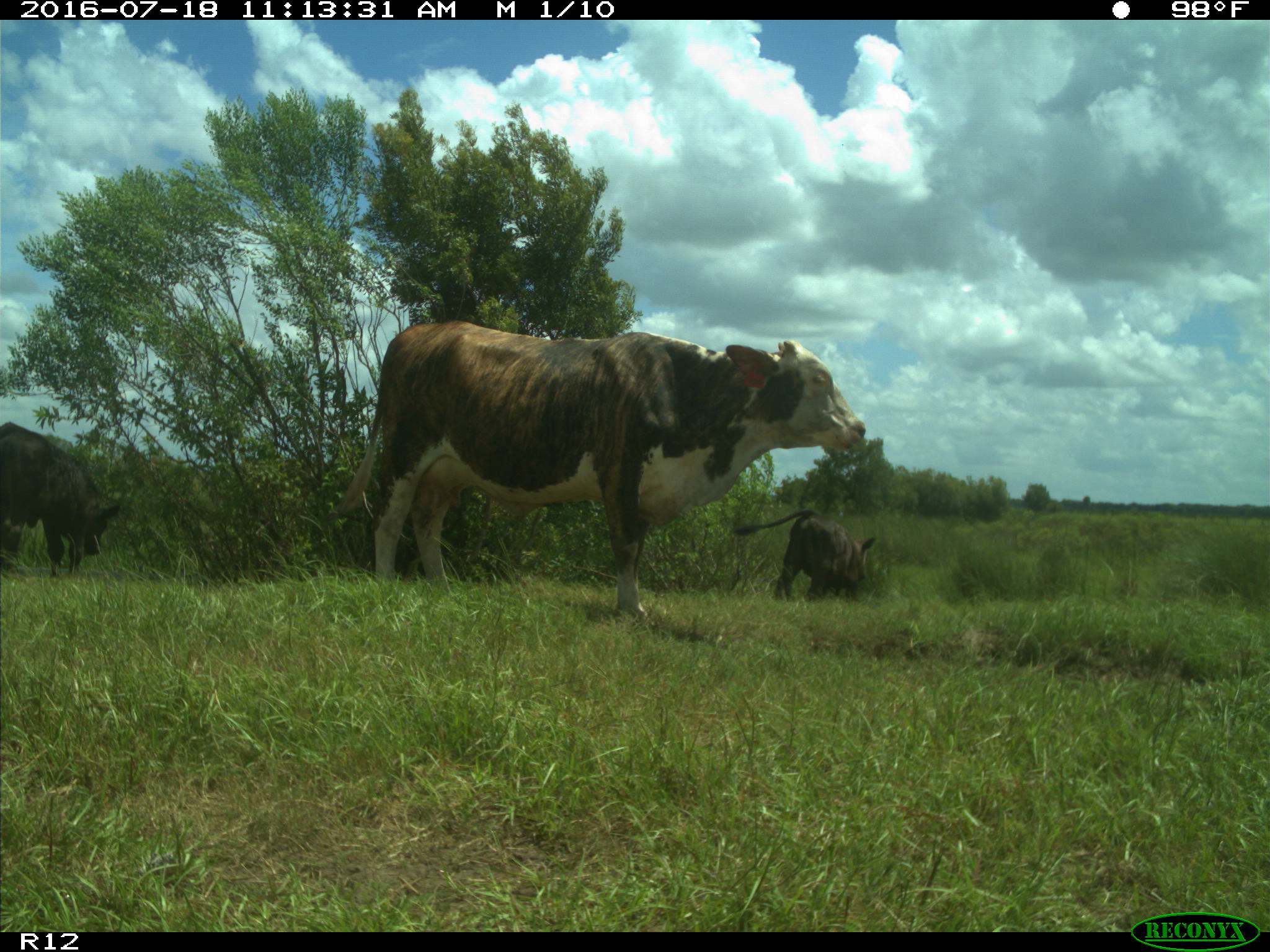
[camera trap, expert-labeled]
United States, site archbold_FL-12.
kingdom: Animalia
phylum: Chordata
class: Mammalia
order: Artiodactyla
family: Bovidae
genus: Bos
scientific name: Bos taurus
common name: domestic cow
Bos taurus (domestic cow).